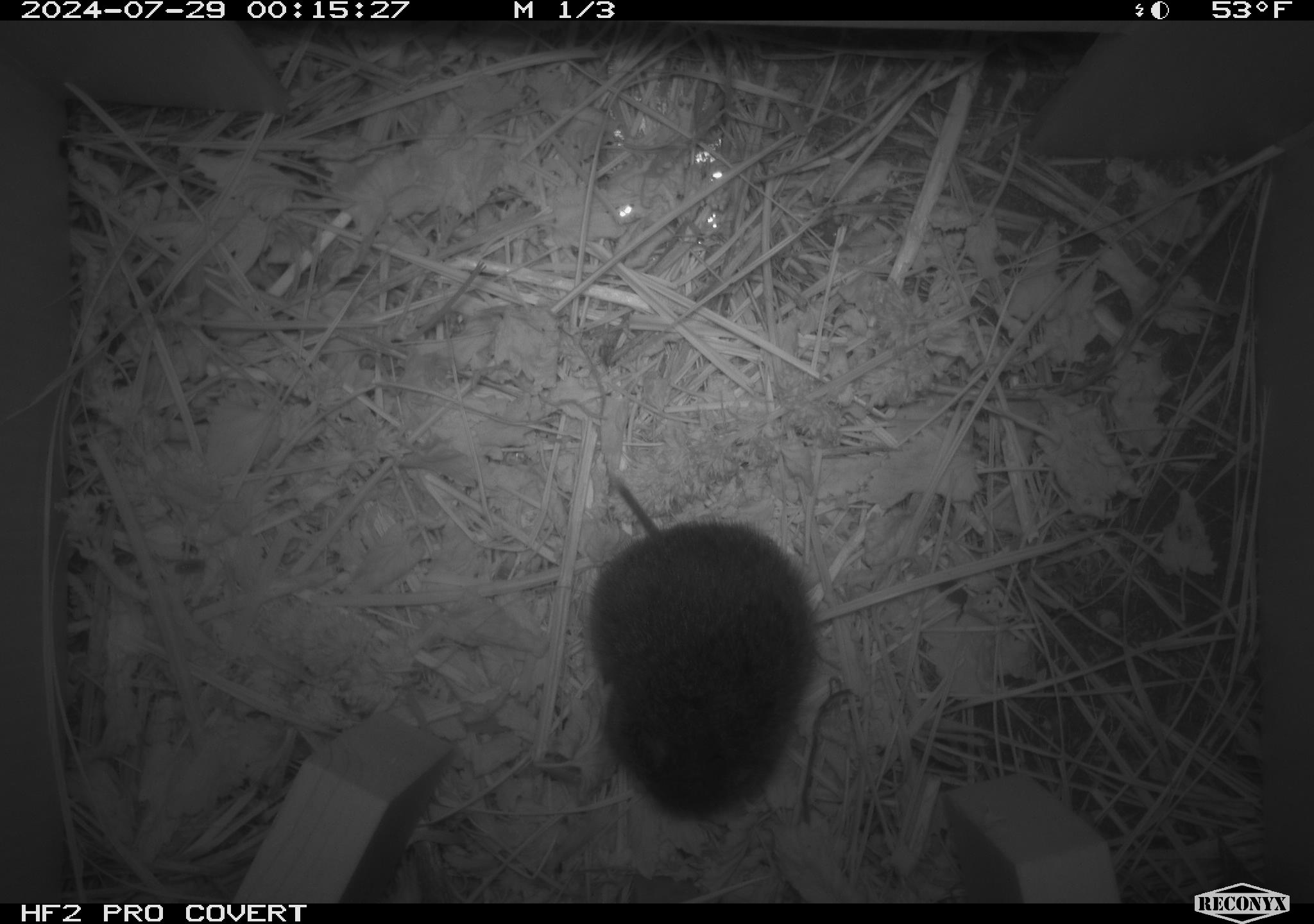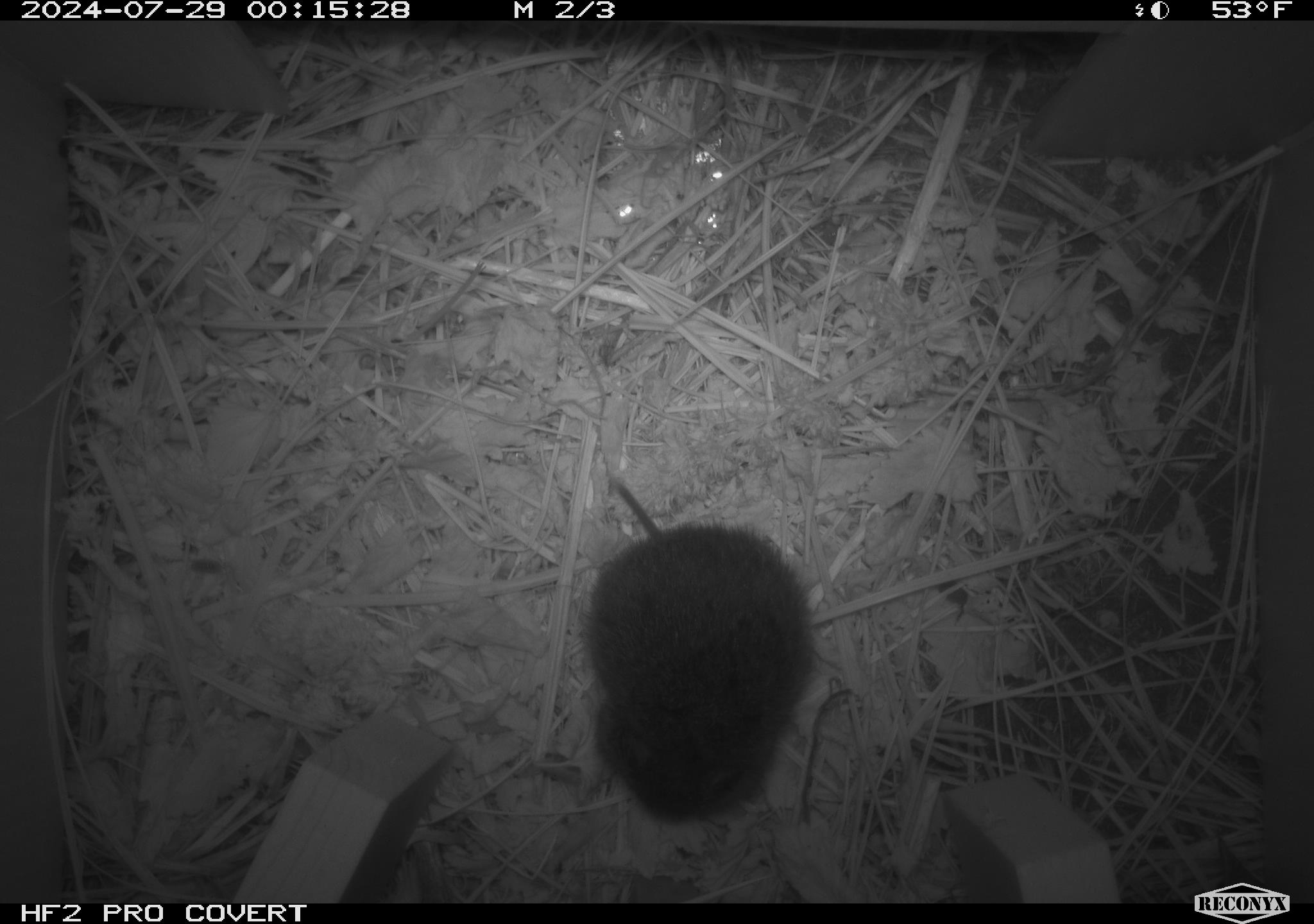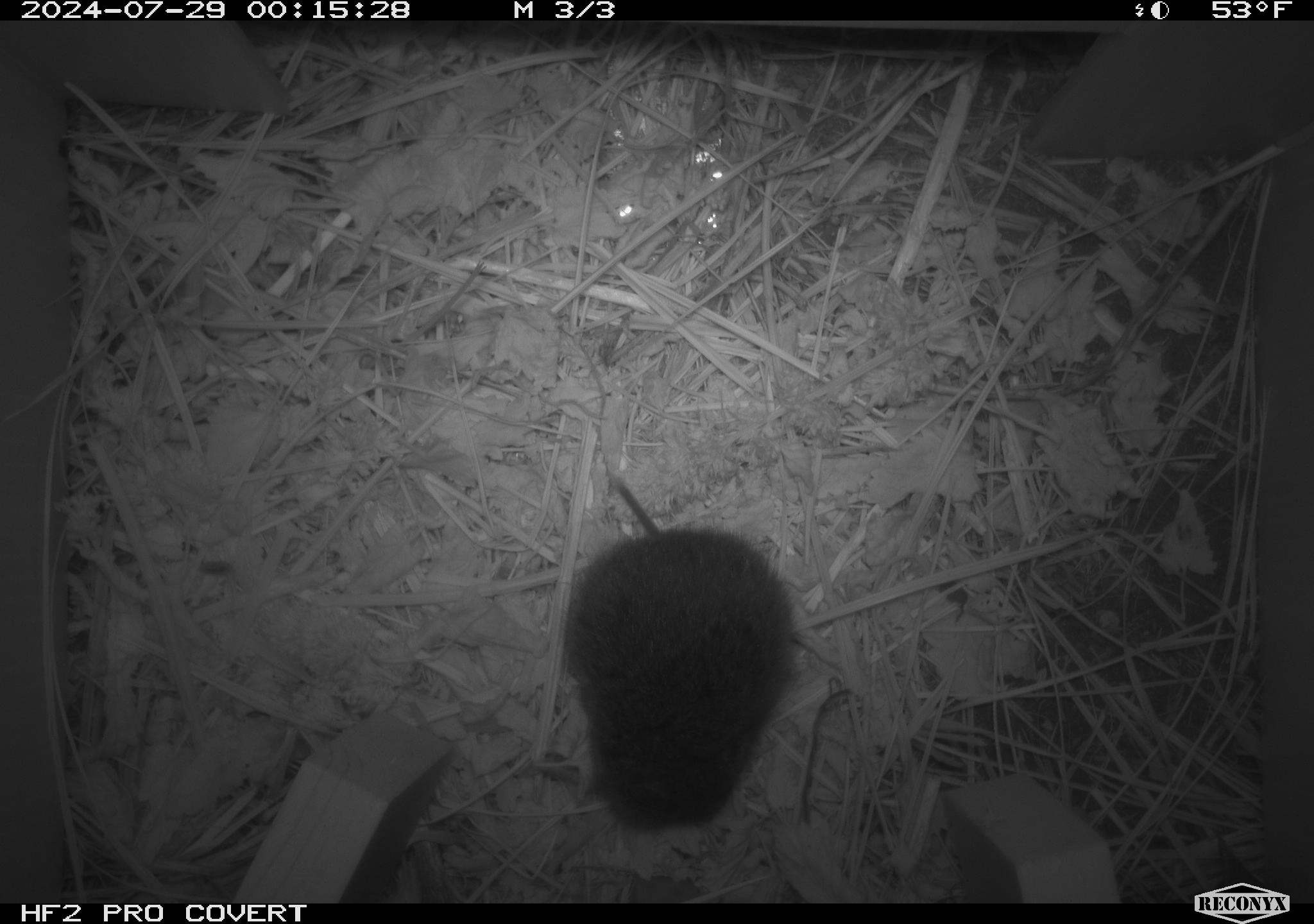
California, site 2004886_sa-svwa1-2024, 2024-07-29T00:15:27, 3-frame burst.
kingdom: Animalia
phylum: Chordata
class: Mammalia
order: Rodentia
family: Cricetidae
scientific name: Arvicolinae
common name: voles, lemmings, and muskrats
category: arvicolinae subfamily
Arvicolinae subfamily (voles, lemmings, and muskrats) (Arvicolinae).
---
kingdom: Animalia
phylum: Arthropoda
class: Insecta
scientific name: Insecta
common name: insect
Insect (Insecta).